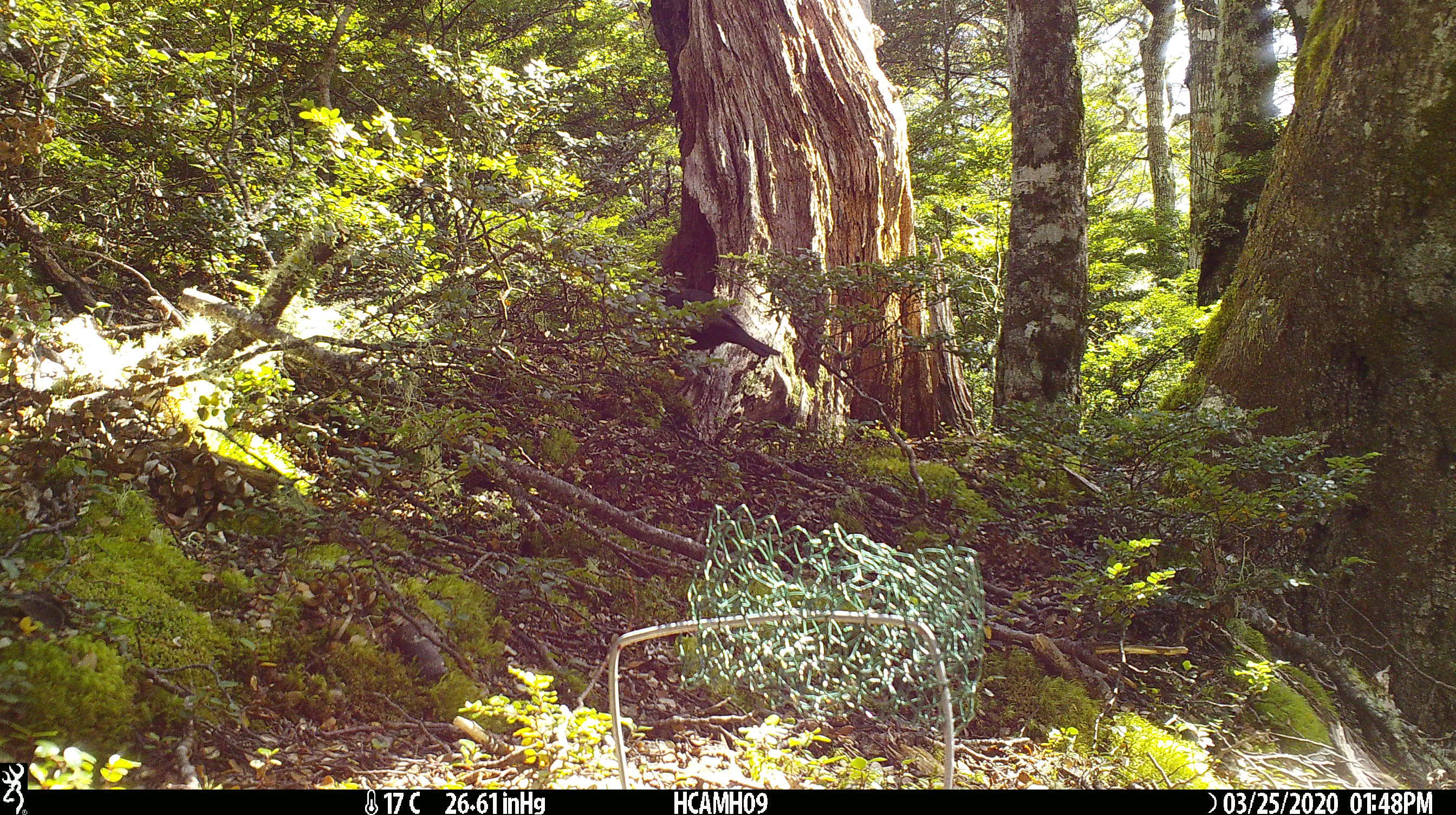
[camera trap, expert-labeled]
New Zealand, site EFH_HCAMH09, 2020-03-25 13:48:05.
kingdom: Animalia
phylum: Chordata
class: Aves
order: Passeriformes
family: Turdidae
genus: Turdus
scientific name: Turdus merula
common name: eurasian blackbird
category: blackbird